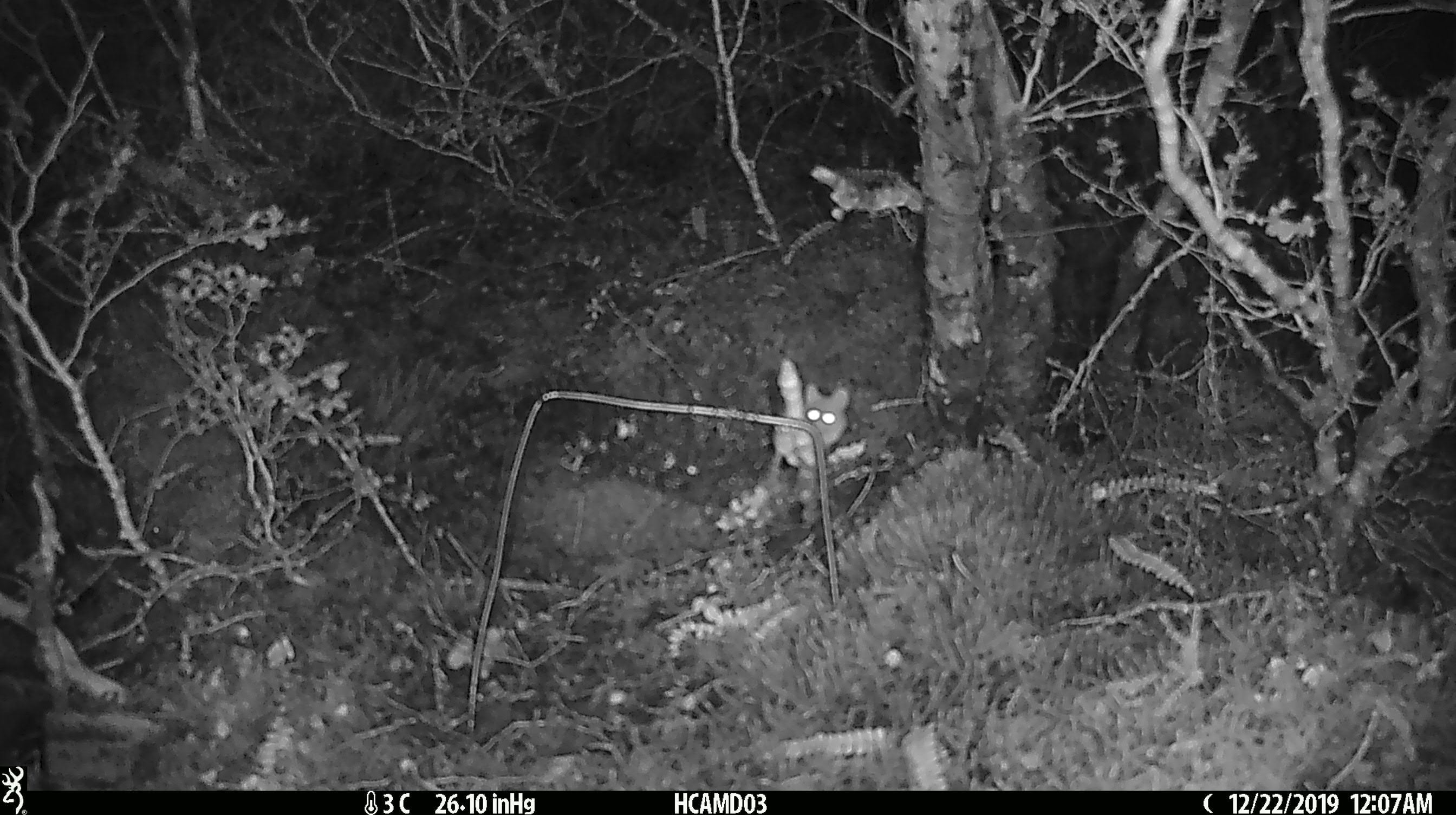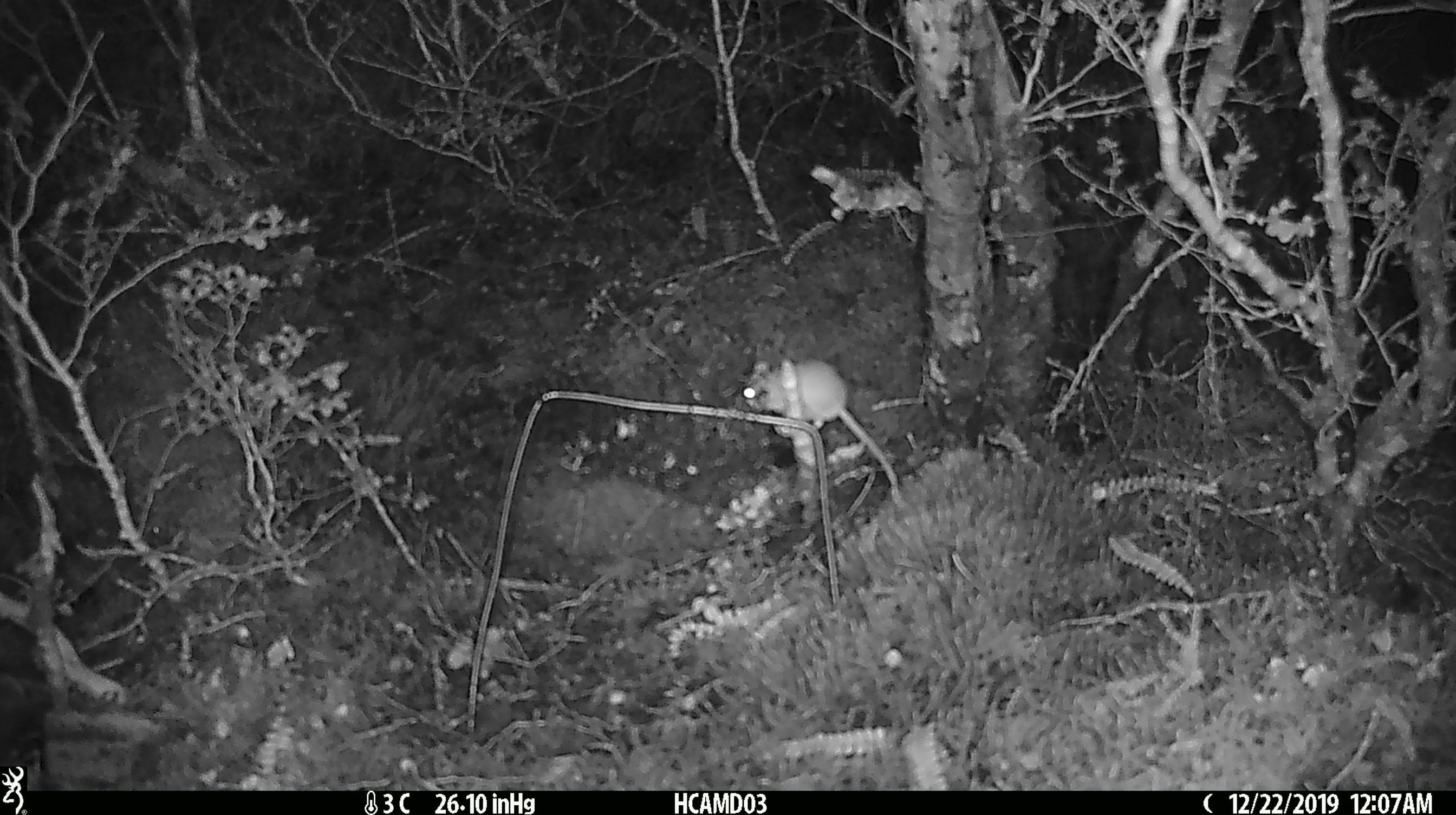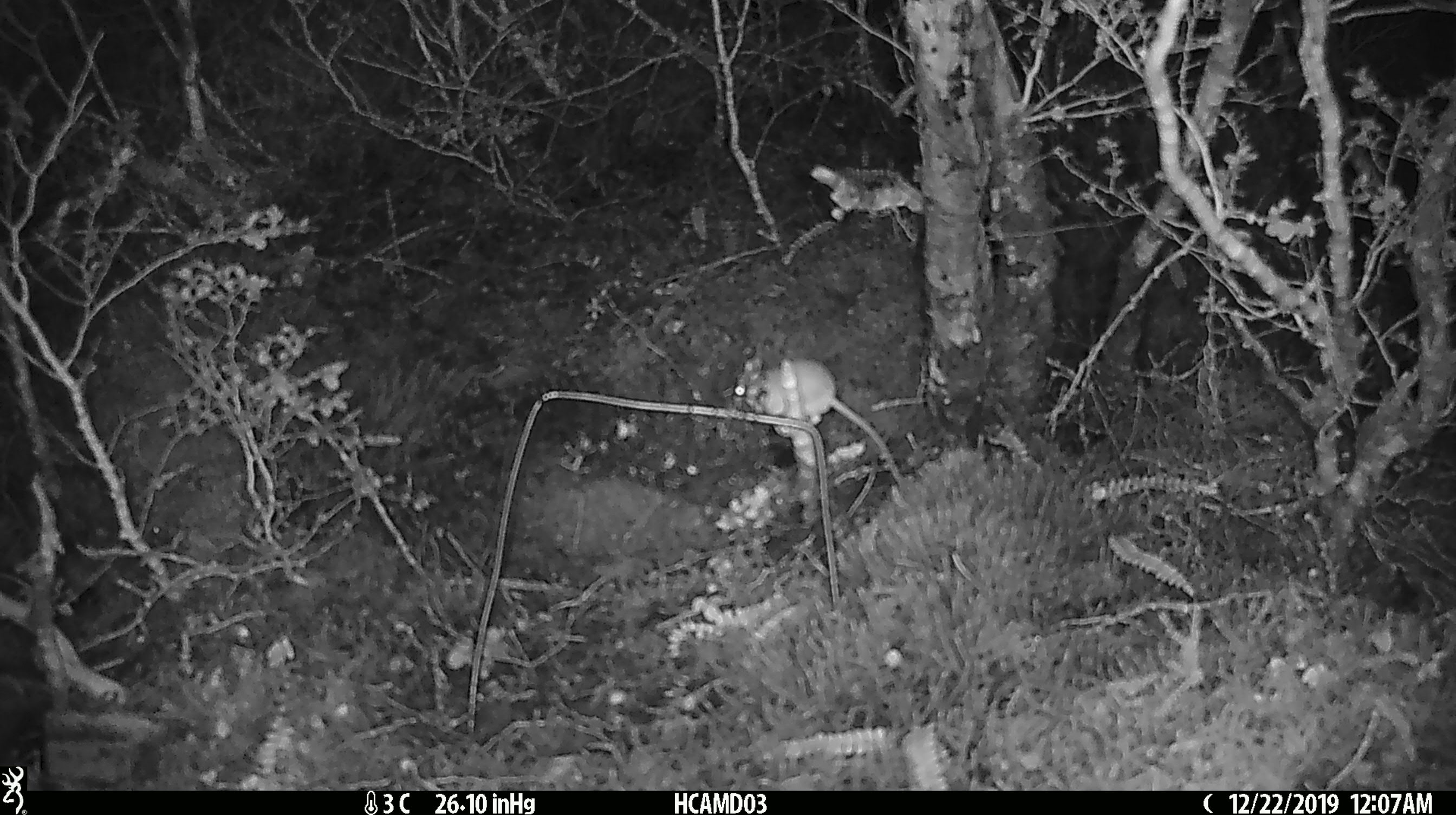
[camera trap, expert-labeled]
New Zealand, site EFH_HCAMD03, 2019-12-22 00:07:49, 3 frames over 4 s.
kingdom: Animalia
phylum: Chordata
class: Mammalia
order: Rodentia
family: Muridae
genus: Mus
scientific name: Mus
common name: mouse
Mouse (Mus).